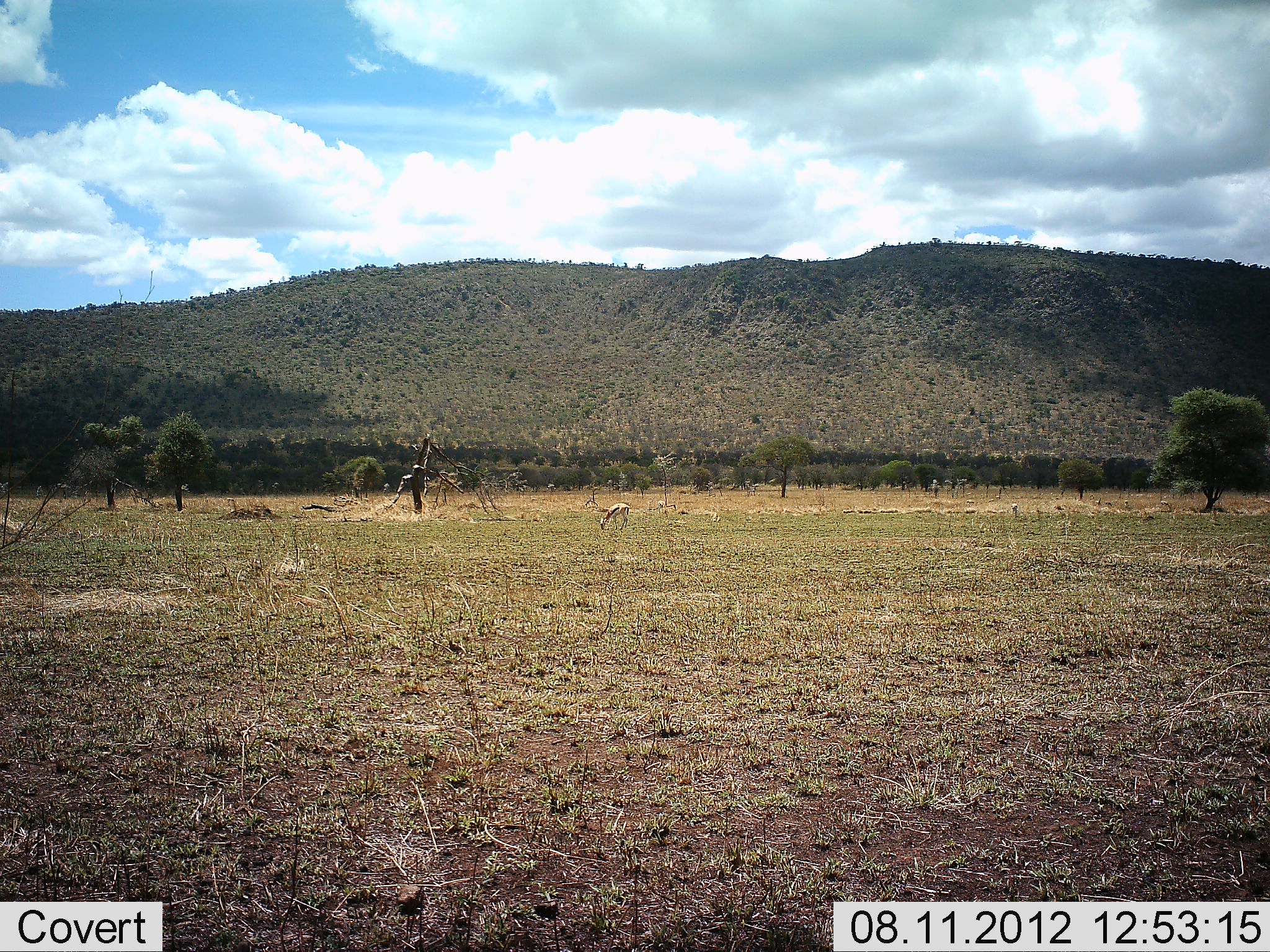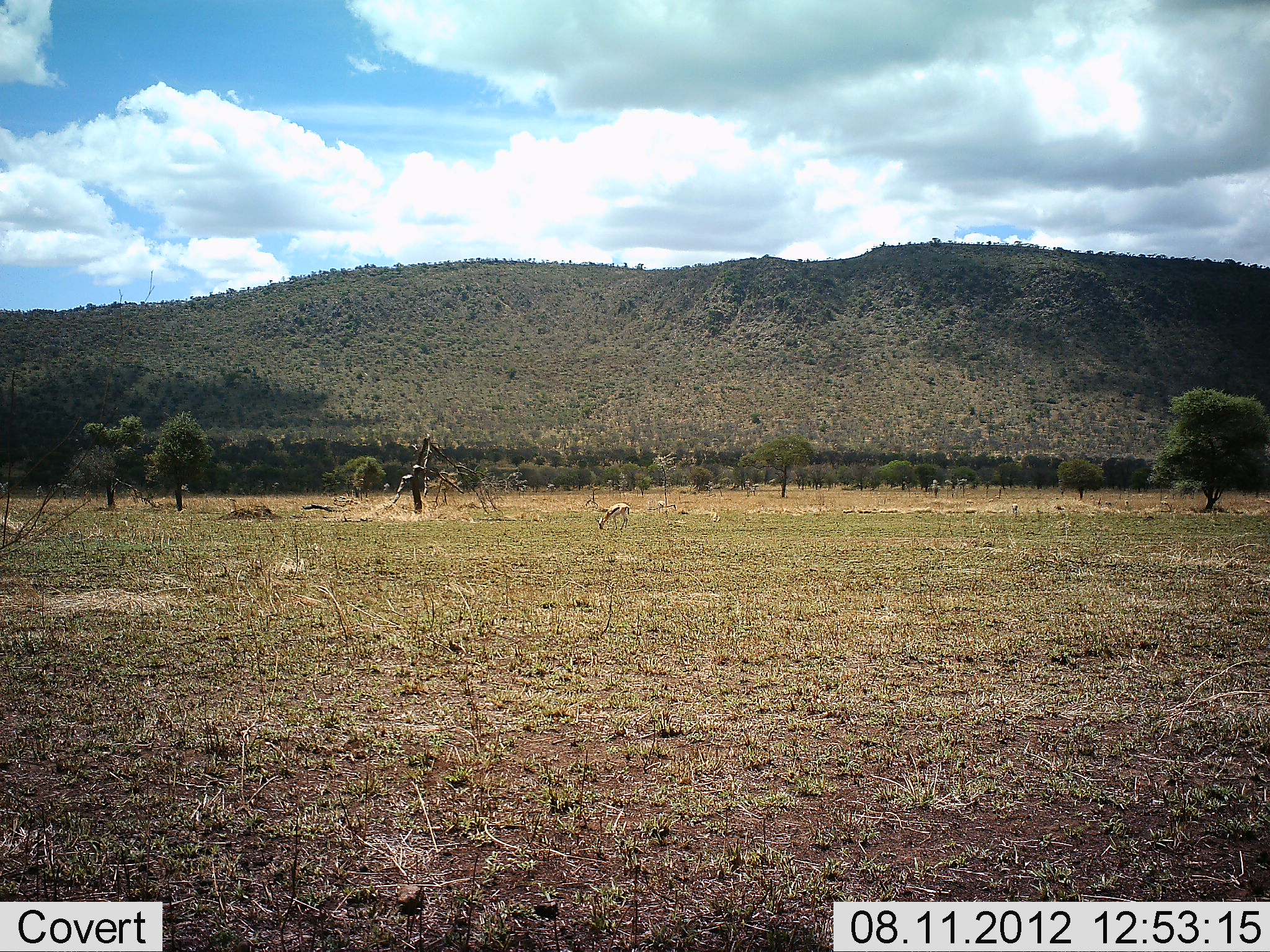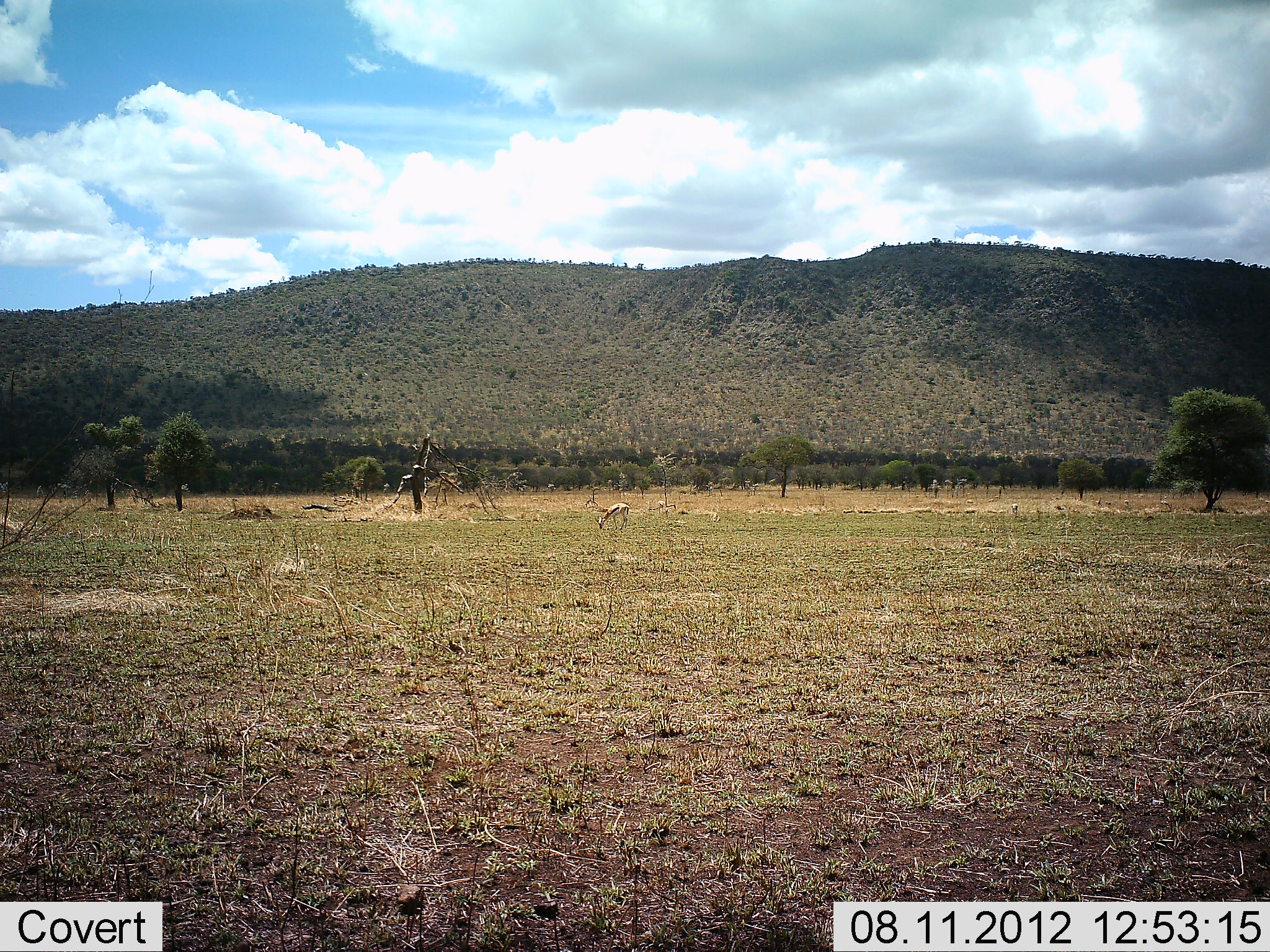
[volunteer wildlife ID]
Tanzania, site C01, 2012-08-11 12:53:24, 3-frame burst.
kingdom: Animalia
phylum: Chordata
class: Mammalia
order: Artiodactyla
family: Bovidae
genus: Eudorcas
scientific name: Eudorcas thomsonii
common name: thomson's gazelle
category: gazellethomsons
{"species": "gazellethomsons (thomson's gazelle) (Eudorcas thomsonii)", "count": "1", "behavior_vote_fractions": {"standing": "40%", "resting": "0%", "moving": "0%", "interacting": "0%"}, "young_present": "0%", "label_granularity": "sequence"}